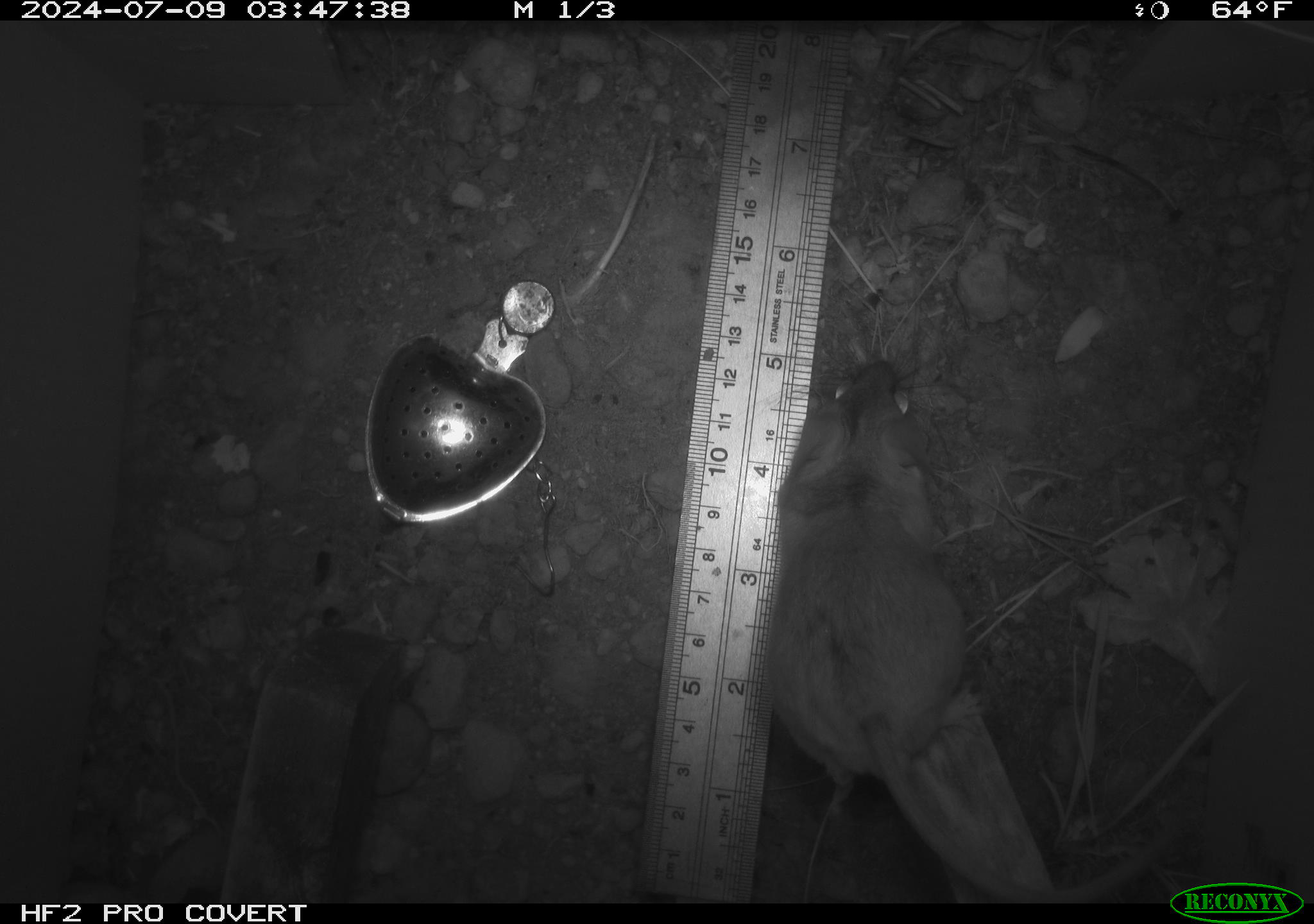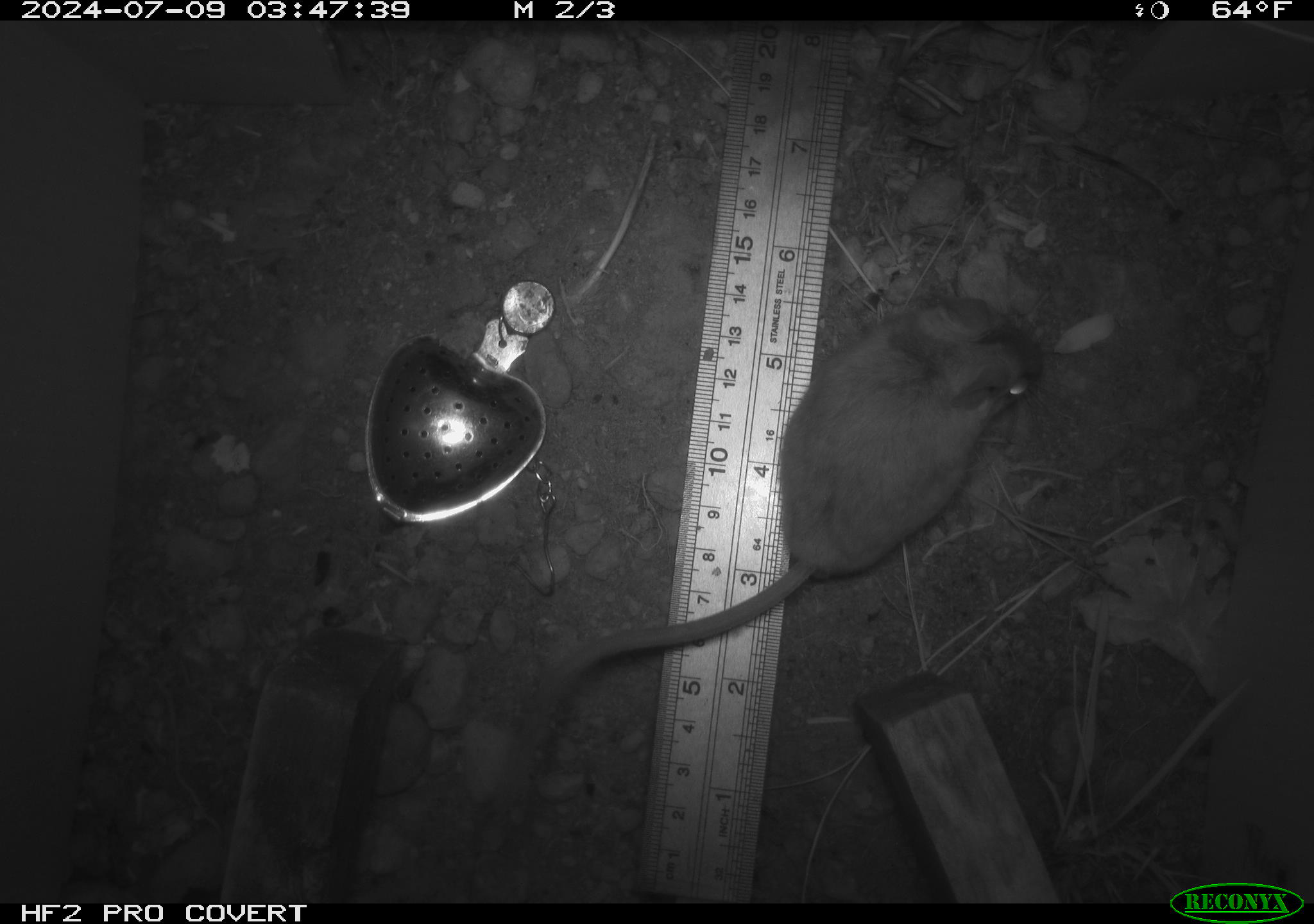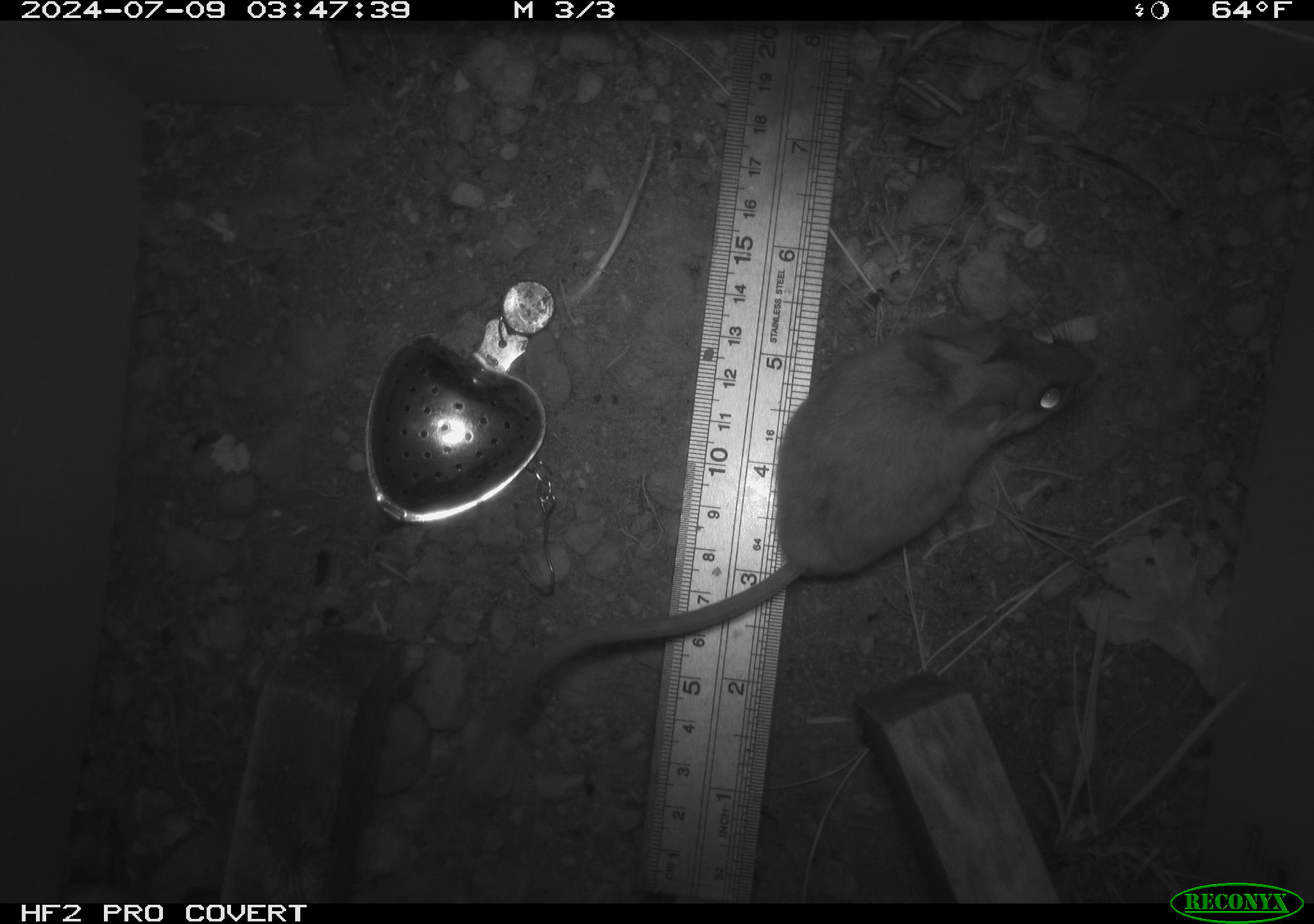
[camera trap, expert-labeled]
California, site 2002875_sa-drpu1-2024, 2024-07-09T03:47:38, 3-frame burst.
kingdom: Animalia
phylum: Chordata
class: Mammalia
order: Rodentia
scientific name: Rodentia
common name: rodent